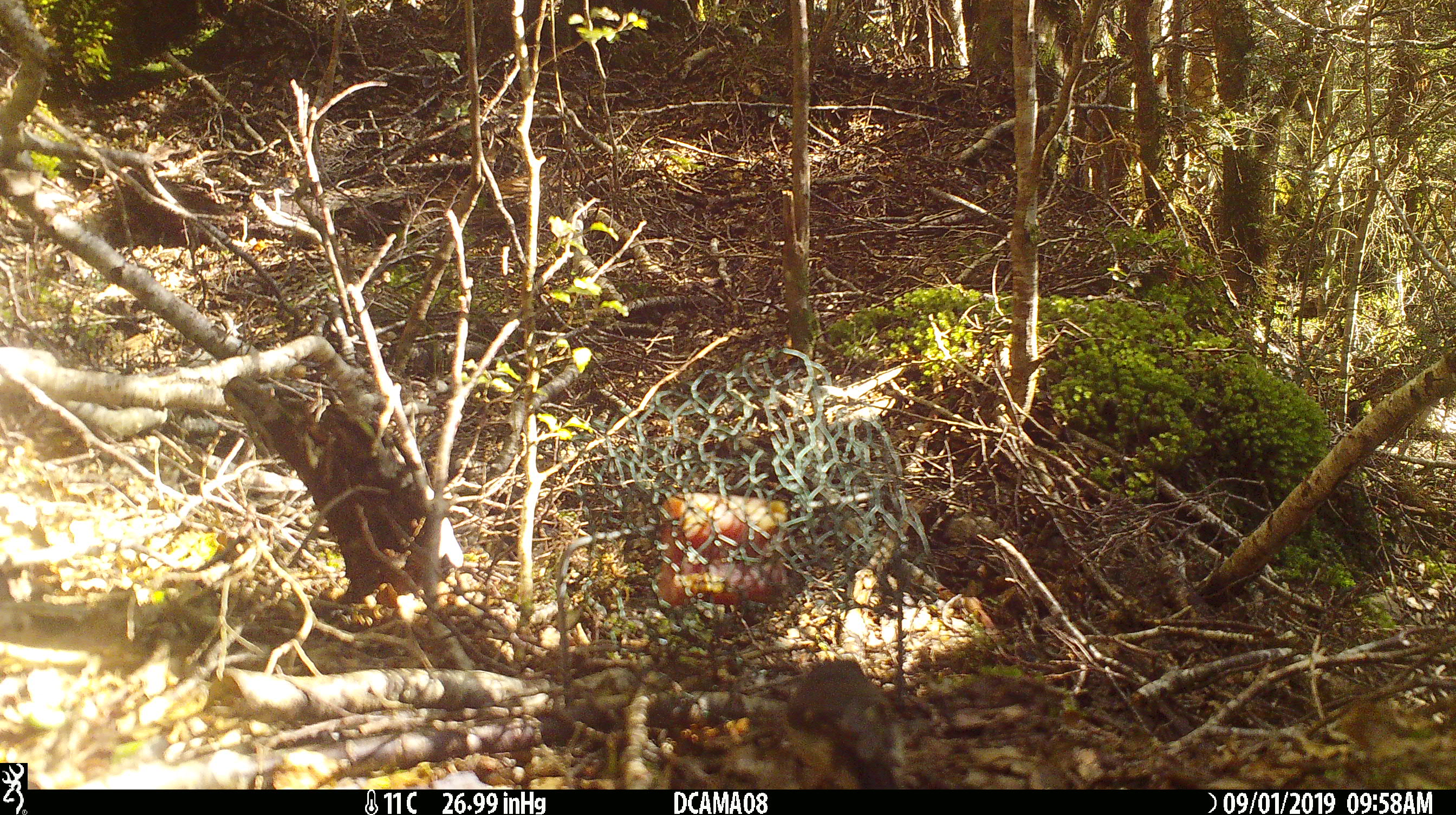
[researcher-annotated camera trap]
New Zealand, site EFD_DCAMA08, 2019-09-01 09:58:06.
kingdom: Animalia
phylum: Chordata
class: Aves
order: Passeriformes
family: Acanthisittidae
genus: Acanthisitta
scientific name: Acanthisitta chloris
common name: rifleman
Rifleman (Acanthisitta chloris).